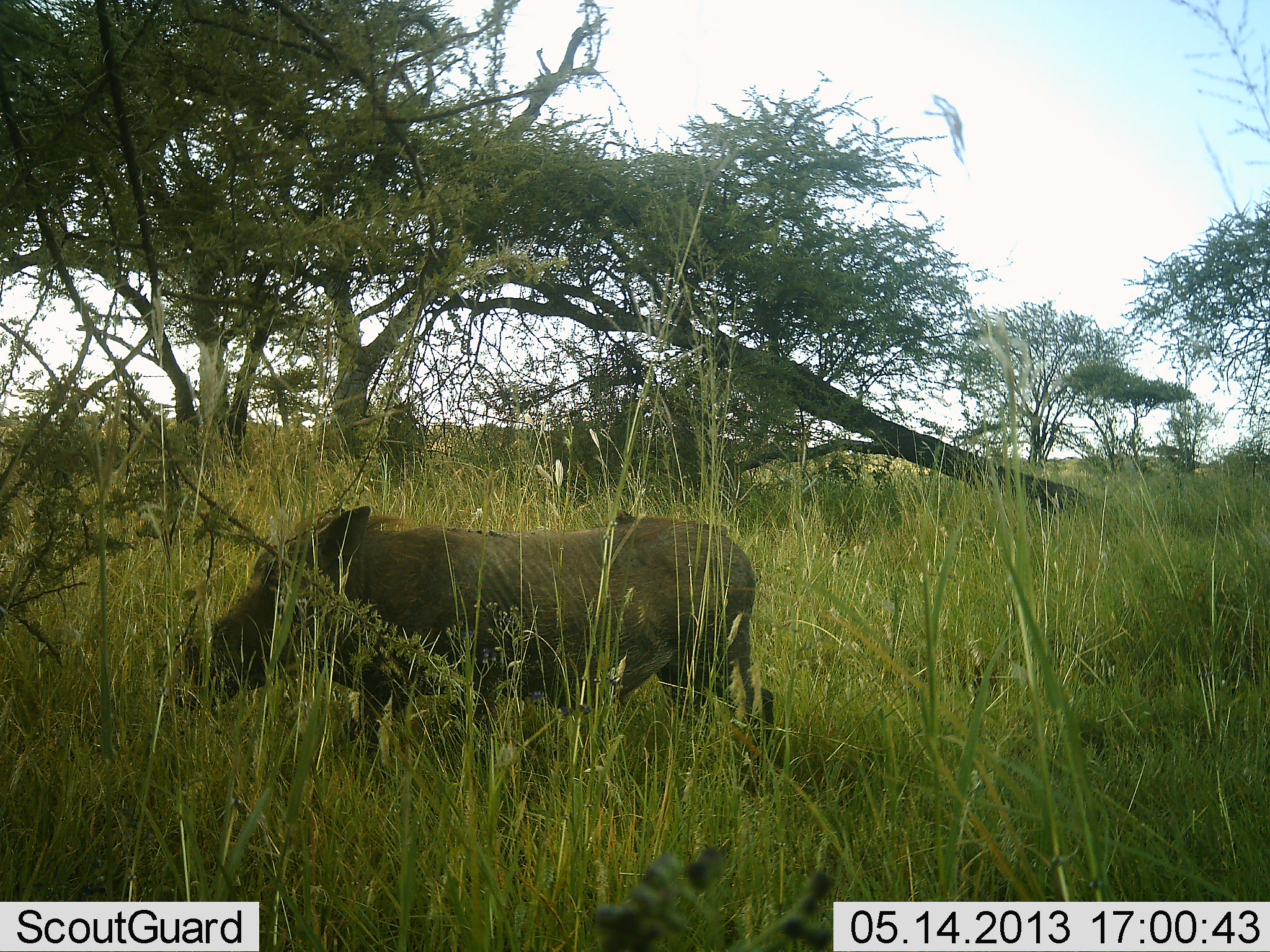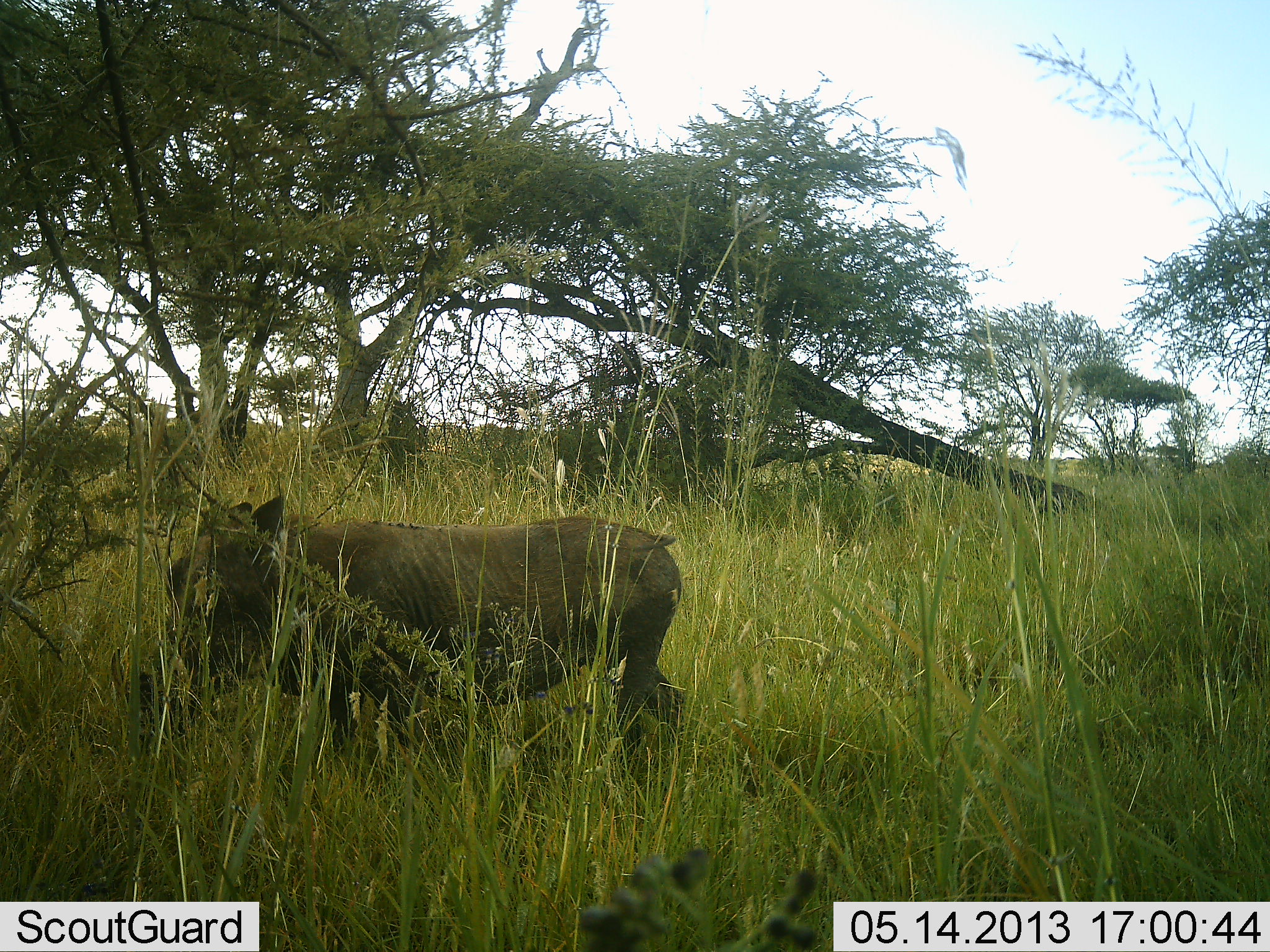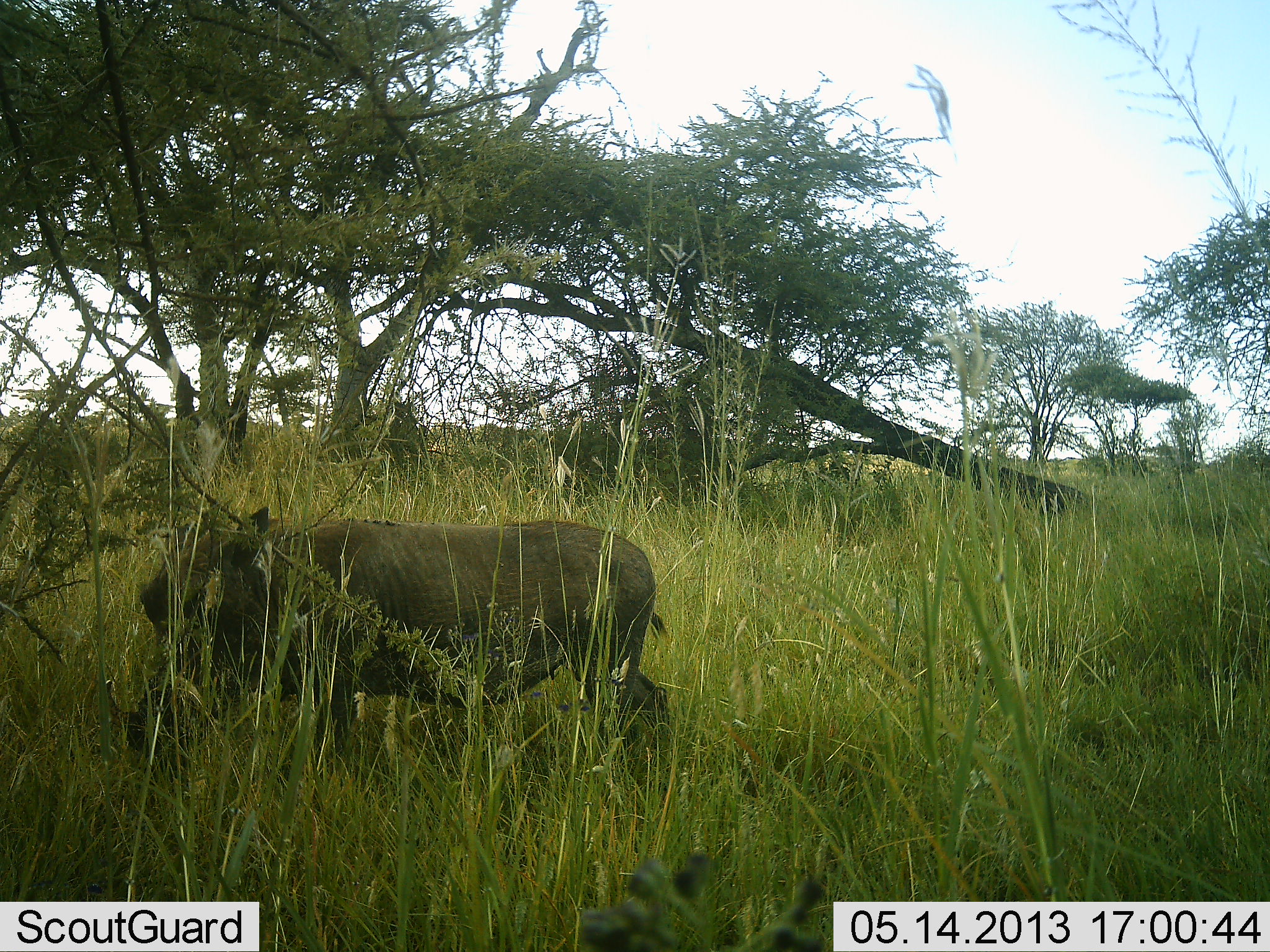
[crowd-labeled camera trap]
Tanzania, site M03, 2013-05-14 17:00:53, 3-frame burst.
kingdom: Animalia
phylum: Chordata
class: Mammalia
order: Artiodactyla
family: Suidae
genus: Phacochoerus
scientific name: Phacochoerus africanus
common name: warthog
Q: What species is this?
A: Warthog (Phacochoerus africanus).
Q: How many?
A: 1.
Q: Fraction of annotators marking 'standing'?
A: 15%.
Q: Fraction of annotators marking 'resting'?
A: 0%.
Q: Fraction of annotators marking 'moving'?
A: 69%.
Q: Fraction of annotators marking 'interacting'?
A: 0%.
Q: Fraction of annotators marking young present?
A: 0%.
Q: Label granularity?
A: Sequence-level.